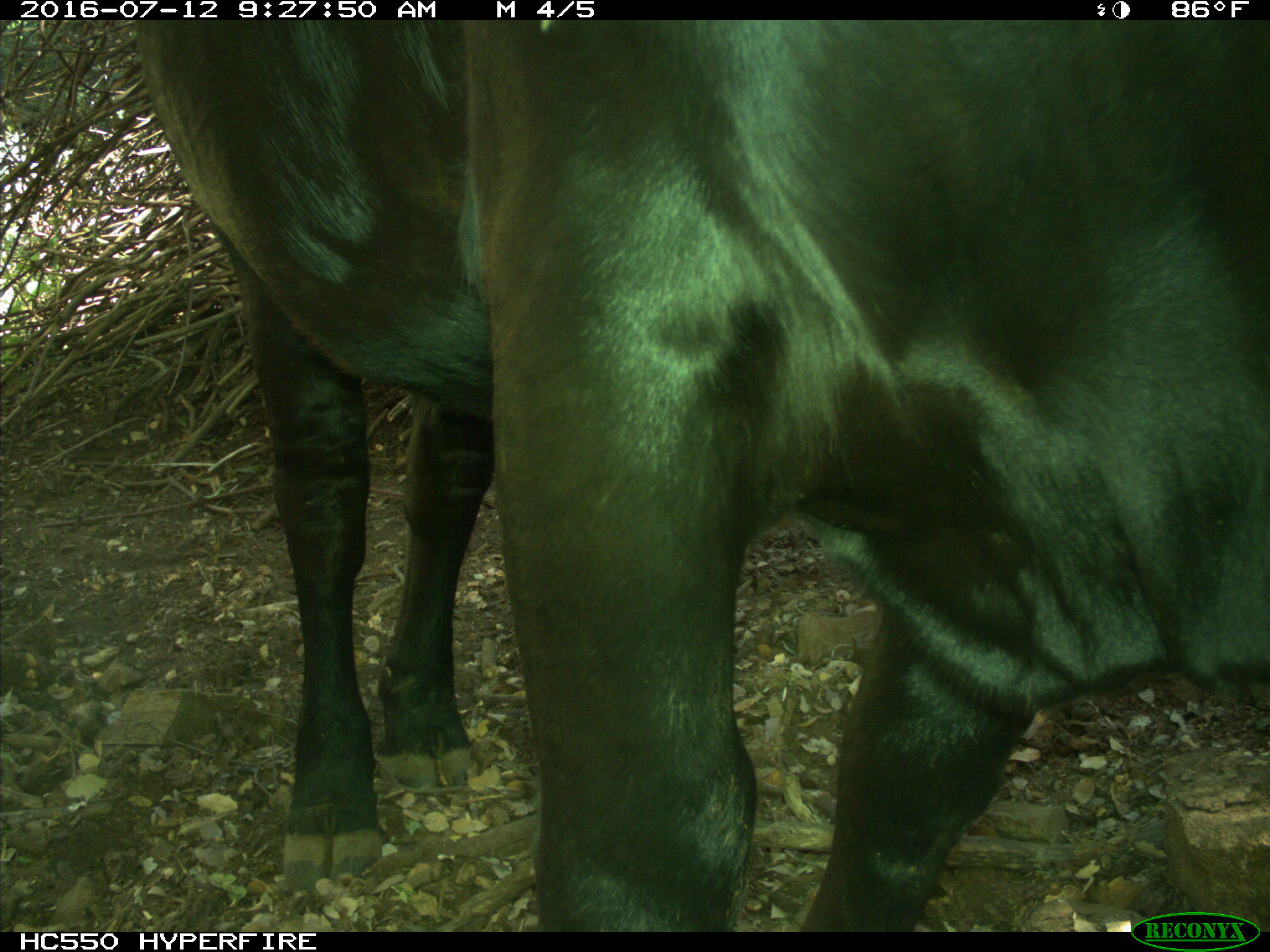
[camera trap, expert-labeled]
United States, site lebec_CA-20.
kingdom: Animalia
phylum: Chordata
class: Mammalia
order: Artiodactyla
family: Bovidae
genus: Bos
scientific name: Bos taurus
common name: domestic cow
Bos taurus (domestic cow).